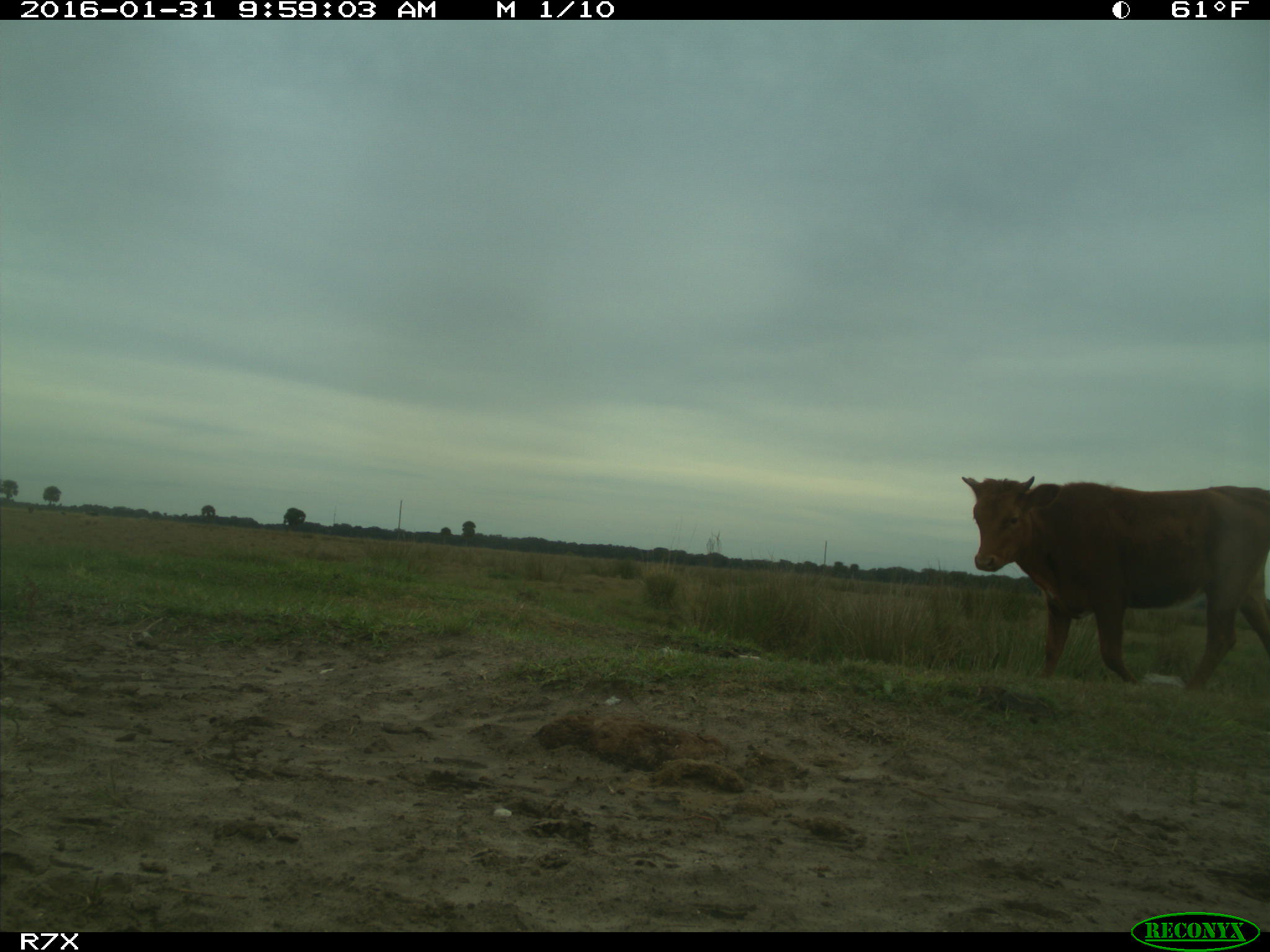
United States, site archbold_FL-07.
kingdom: Animalia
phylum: Chordata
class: Mammalia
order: Artiodactyla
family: Bovidae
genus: Bos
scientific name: Bos taurus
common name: domestic cow